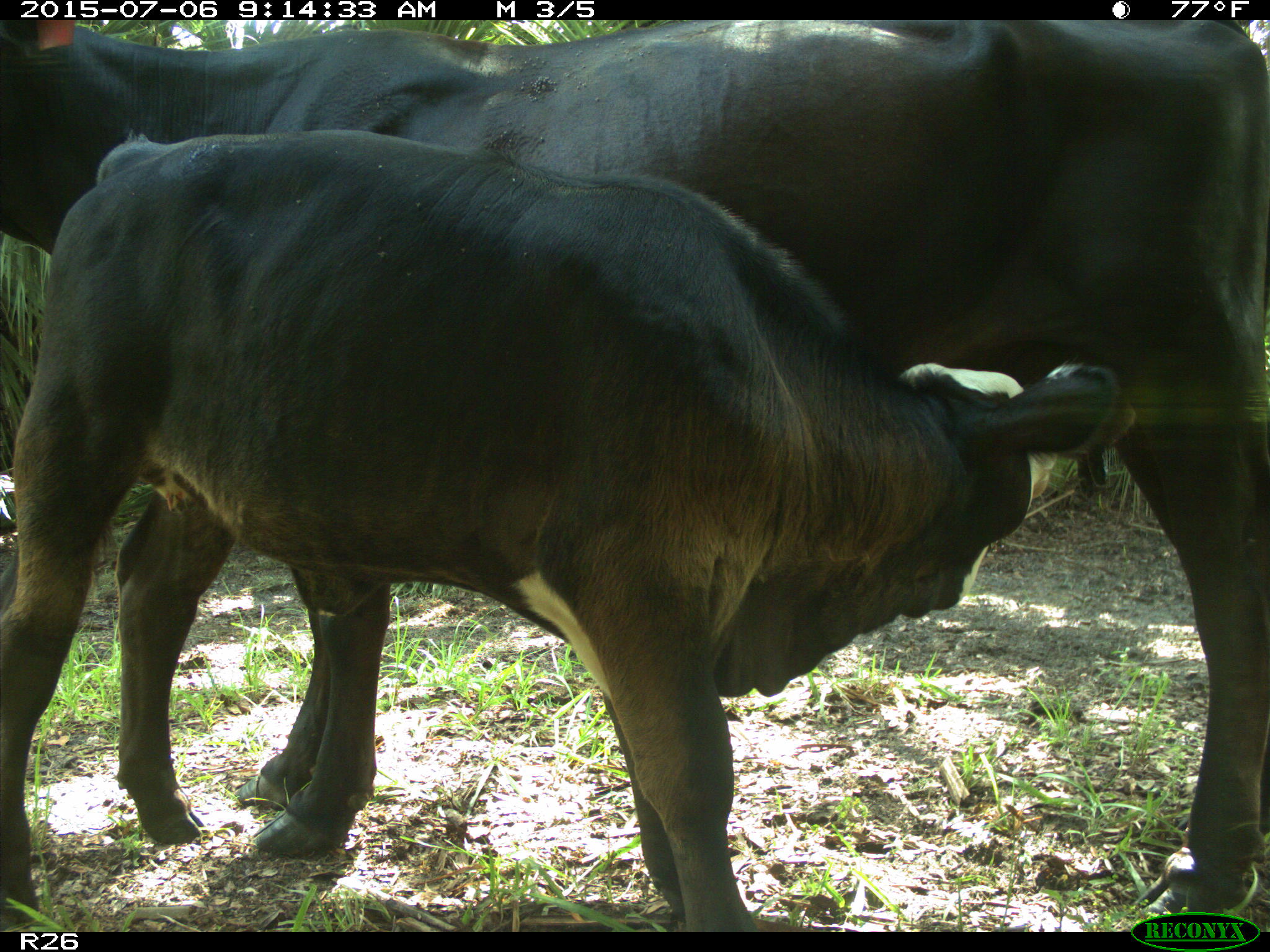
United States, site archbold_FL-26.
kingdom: Animalia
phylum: Chordata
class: Mammalia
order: Artiodactyla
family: Bovidae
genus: Bos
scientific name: Bos taurus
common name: domestic cow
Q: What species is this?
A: Bos taurus (domestic cow).